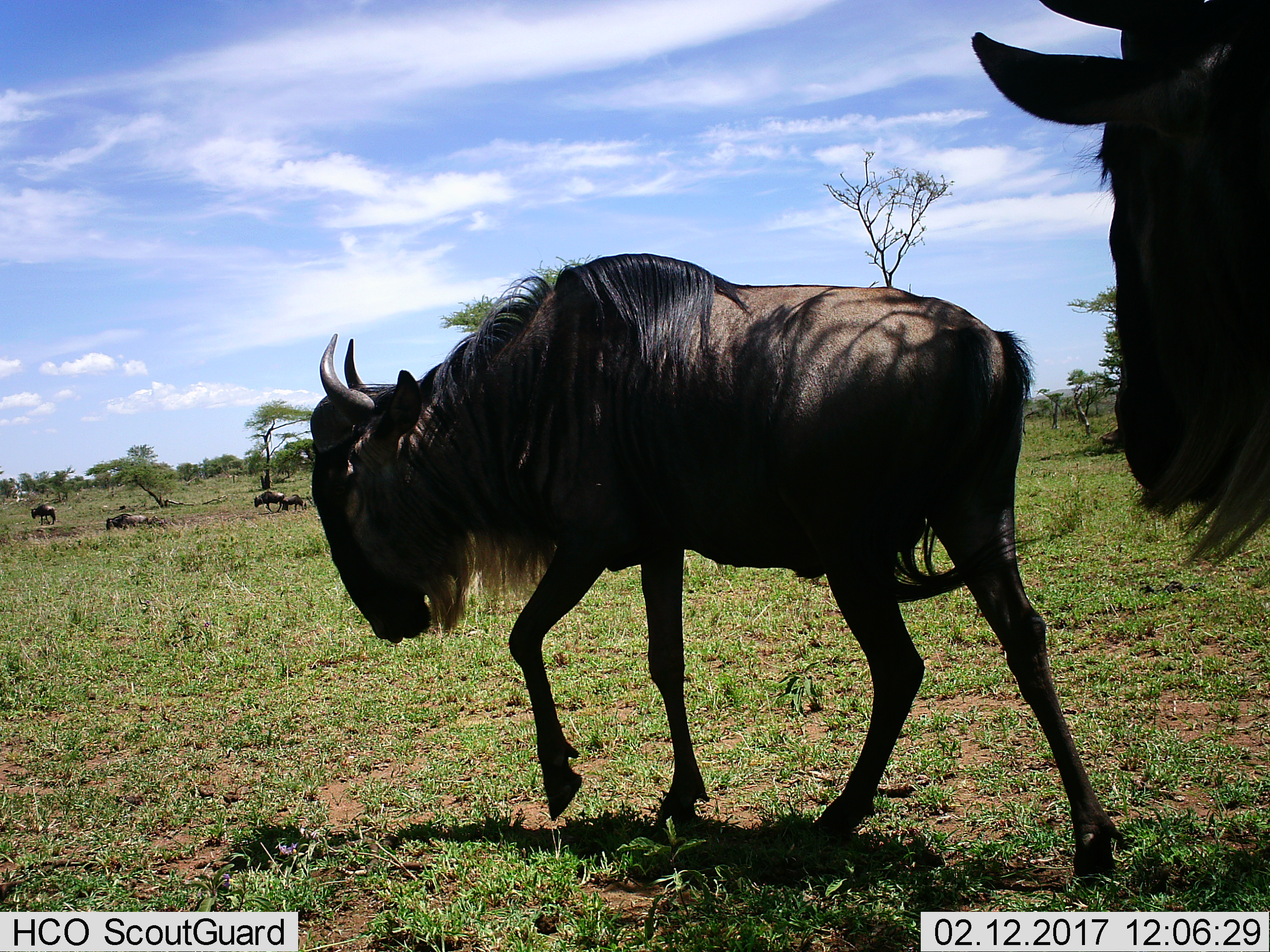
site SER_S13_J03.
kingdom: Animalia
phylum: Chordata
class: Mammalia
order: Artiodactyla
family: Bovidae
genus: Connochaetes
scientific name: Connochaetes taurinus taurinus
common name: blue wildebeest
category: wildebeestblue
Wildebeestblue (blue wildebeest) (Connochaetes taurinus taurinus), count 7. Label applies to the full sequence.